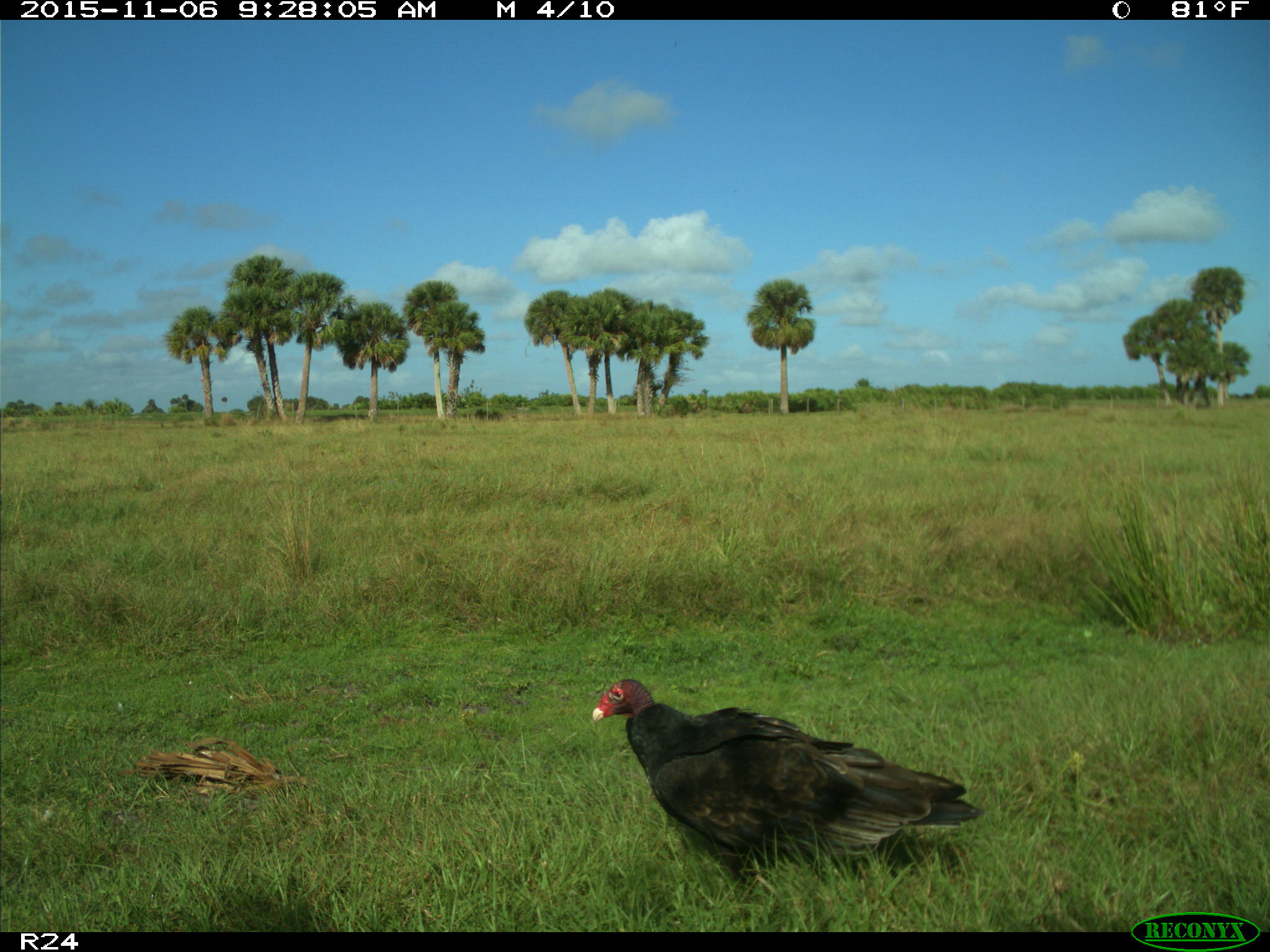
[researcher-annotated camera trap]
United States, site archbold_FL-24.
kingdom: Animalia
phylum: Chordata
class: Aves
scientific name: Aves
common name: birds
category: unidentified bird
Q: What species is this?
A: Unidentified bird (birds) (Aves).